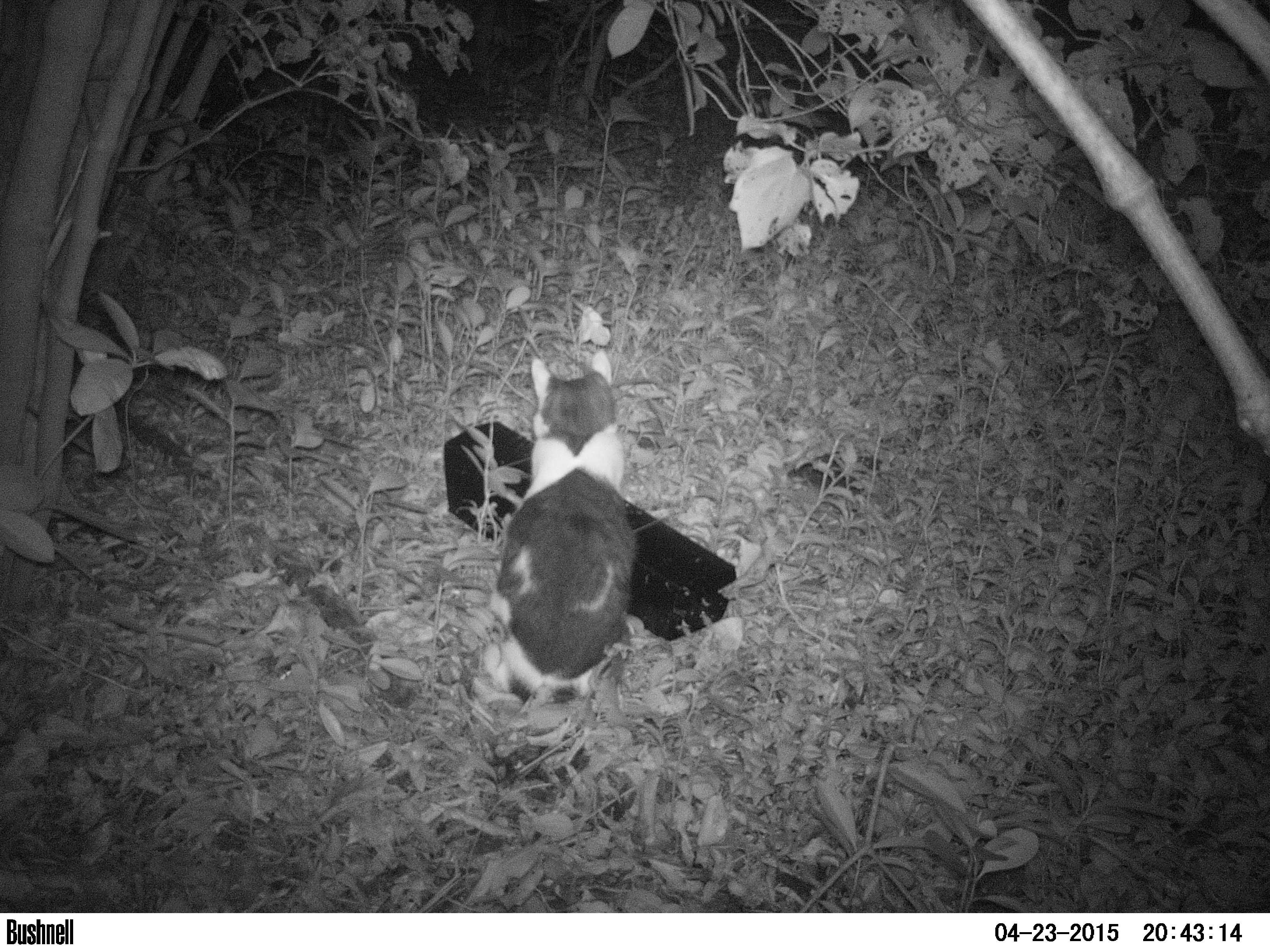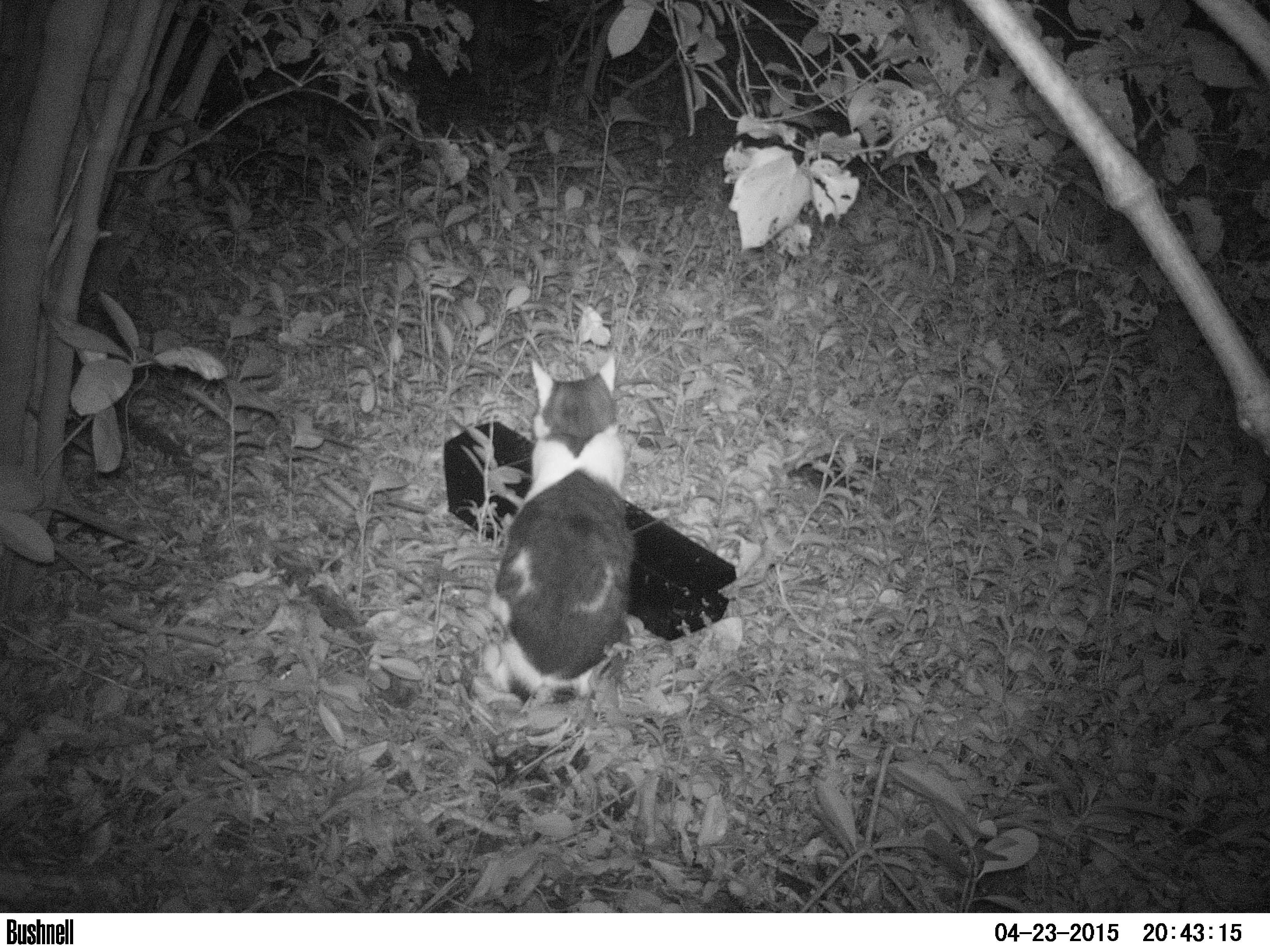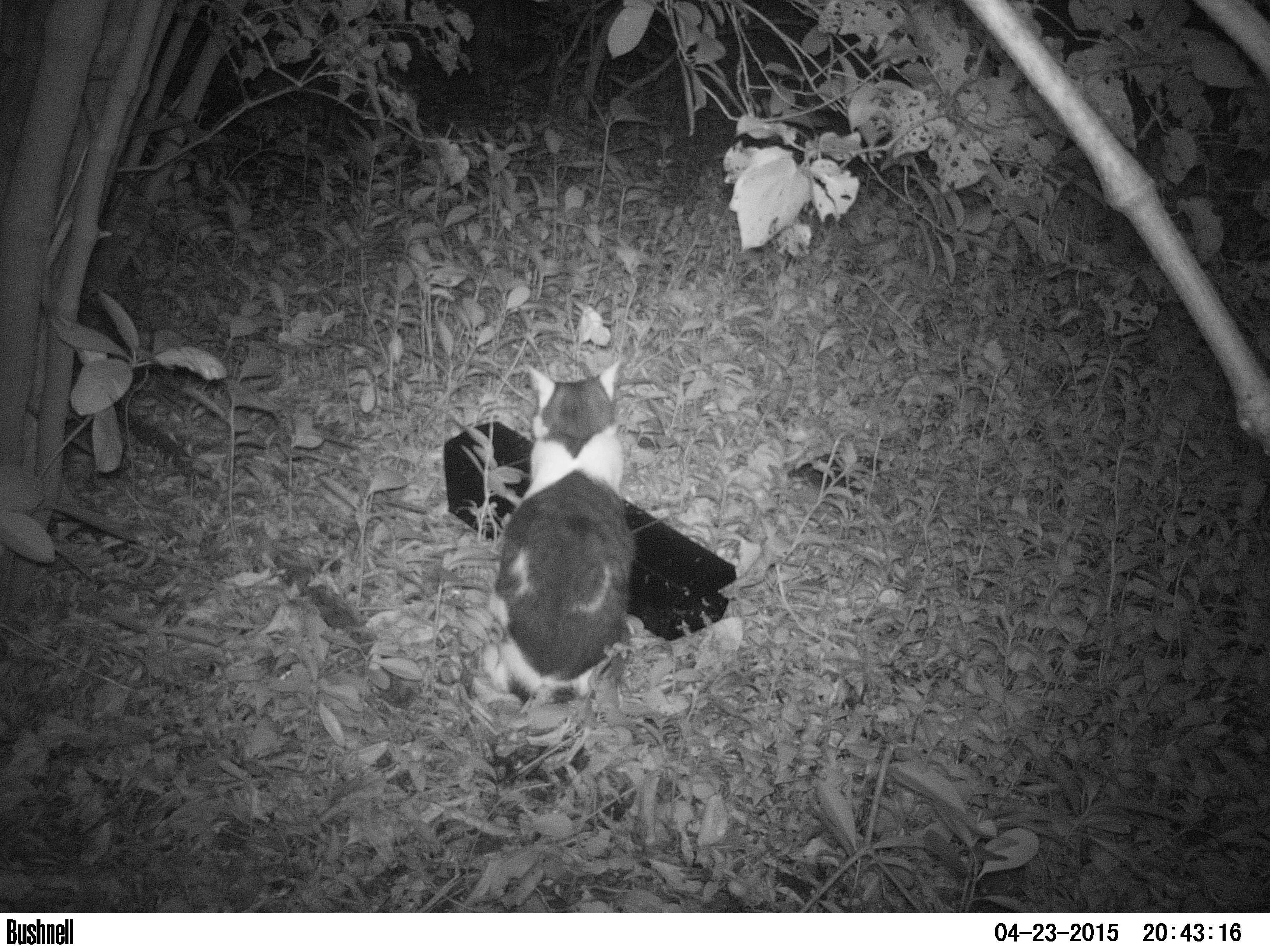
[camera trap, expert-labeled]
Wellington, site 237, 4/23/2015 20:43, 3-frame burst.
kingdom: Animalia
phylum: Chordata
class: Mammalia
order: Carnivora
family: Felidae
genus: Felis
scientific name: Felis catus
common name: cat